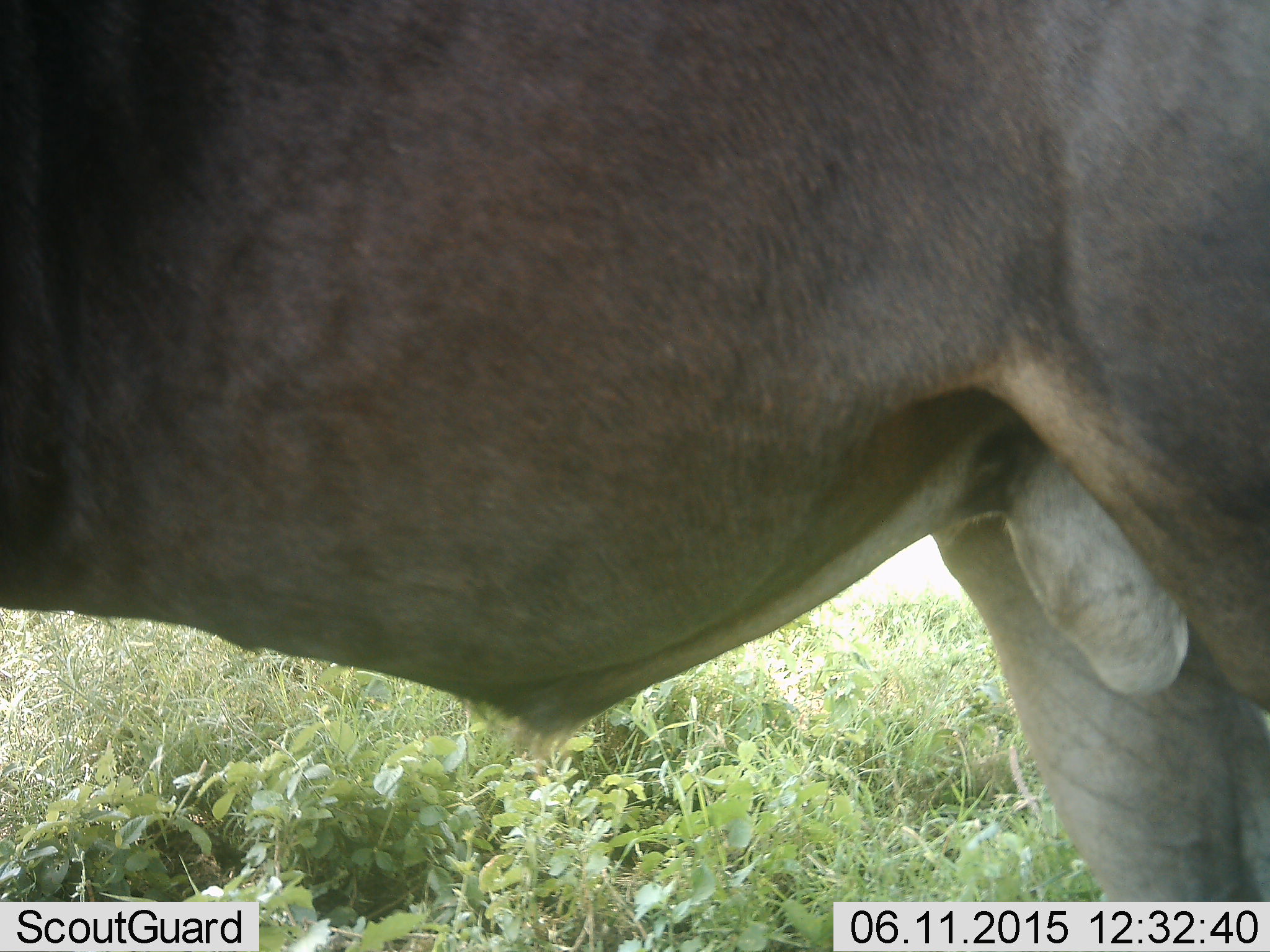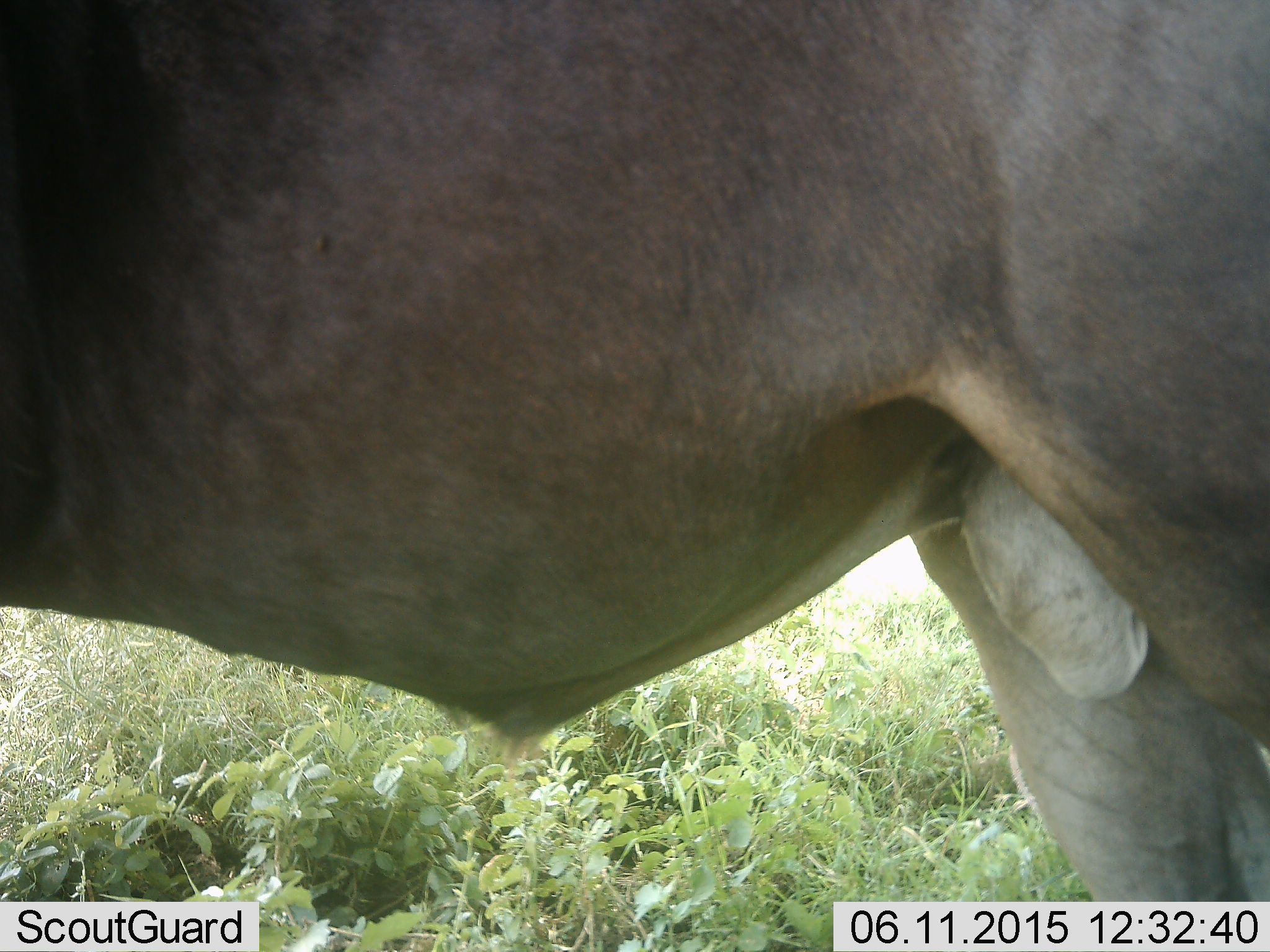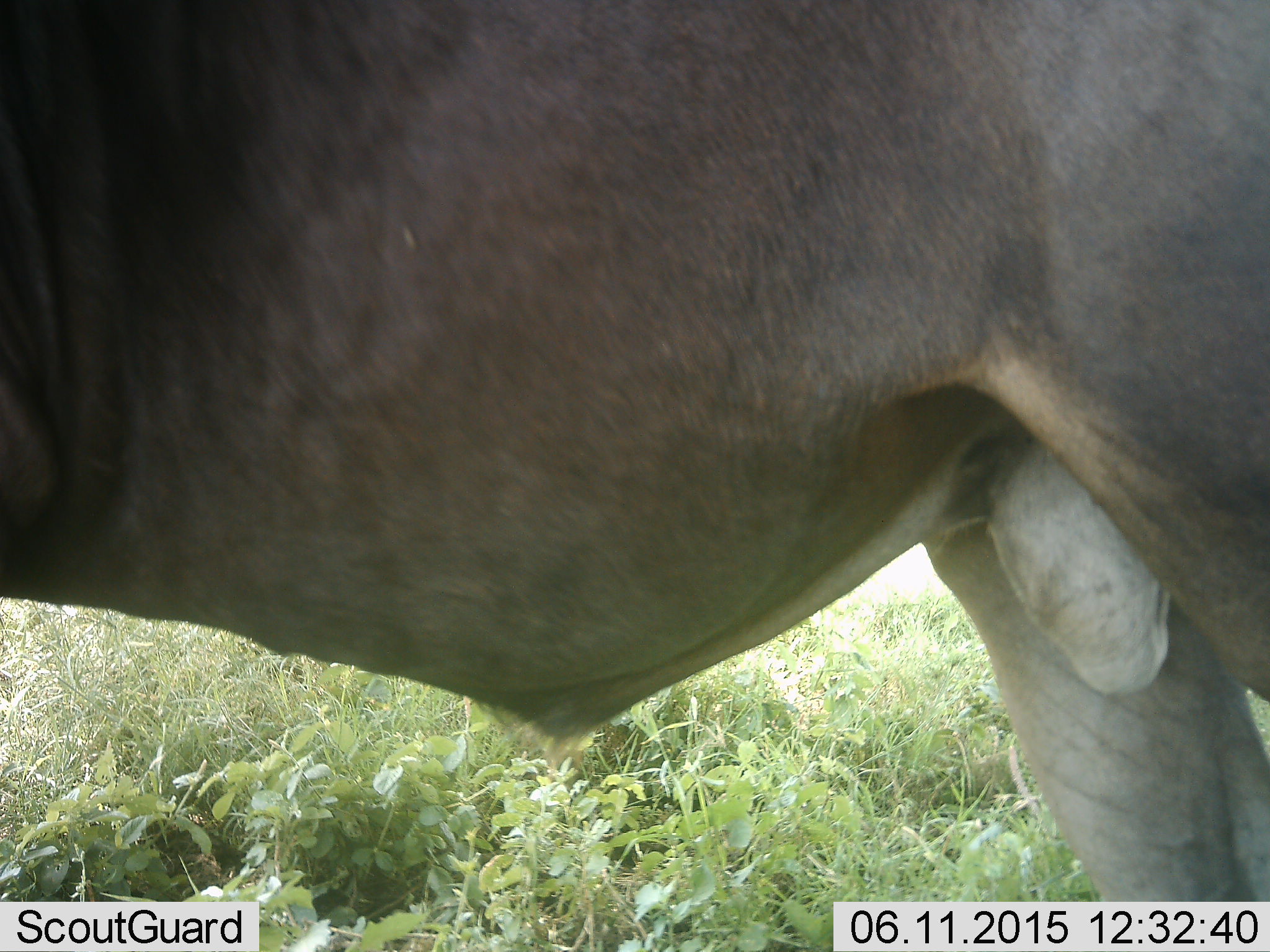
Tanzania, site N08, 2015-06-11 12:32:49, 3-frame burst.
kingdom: Animalia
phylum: Chordata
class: Mammalia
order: Artiodactyla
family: Bovidae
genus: Connochaetes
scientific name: Connochaetes taurinus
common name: blue wildebeest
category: wildebeest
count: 1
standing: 90%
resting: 0%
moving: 10%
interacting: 0%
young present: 0%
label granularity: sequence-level